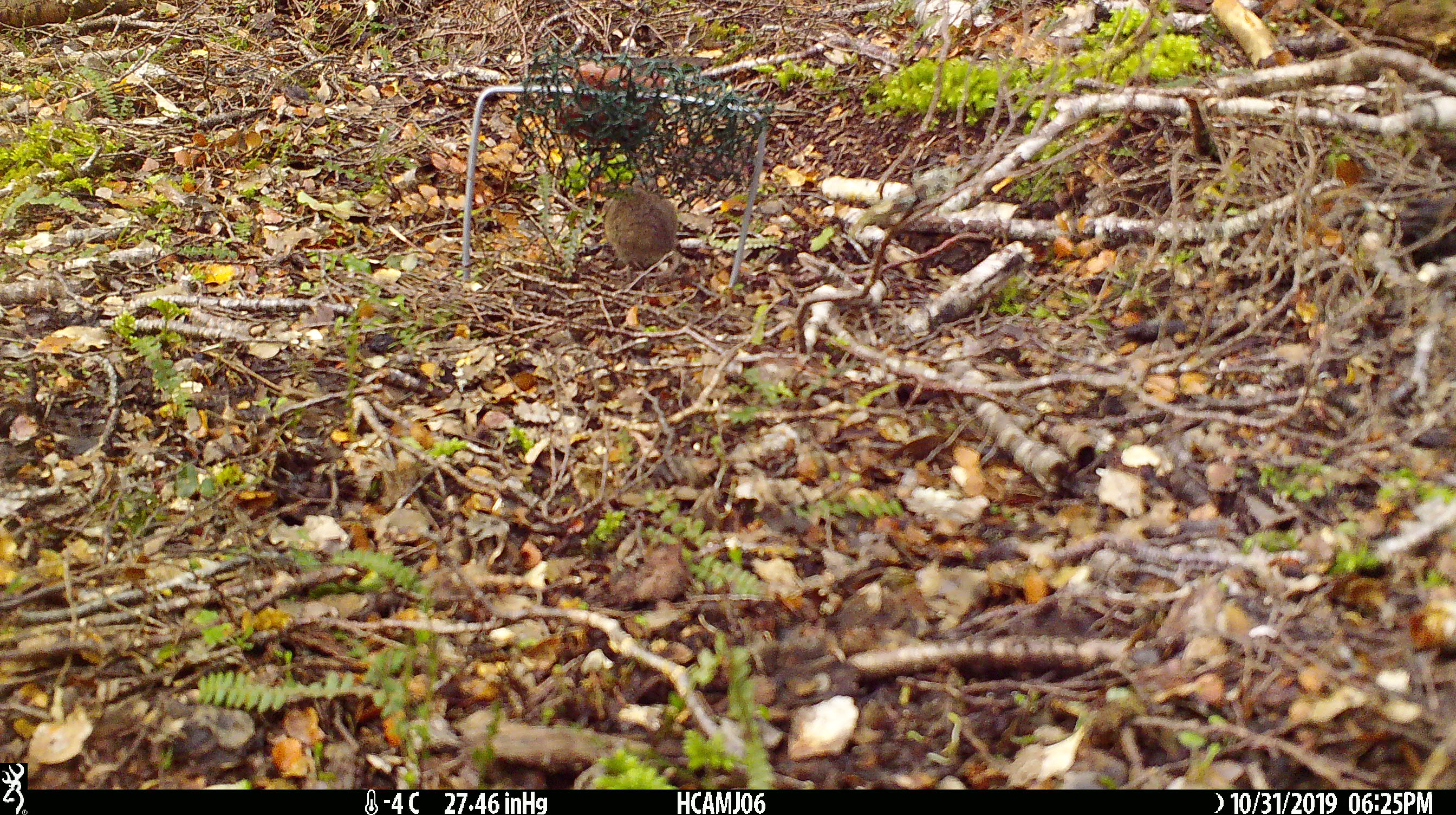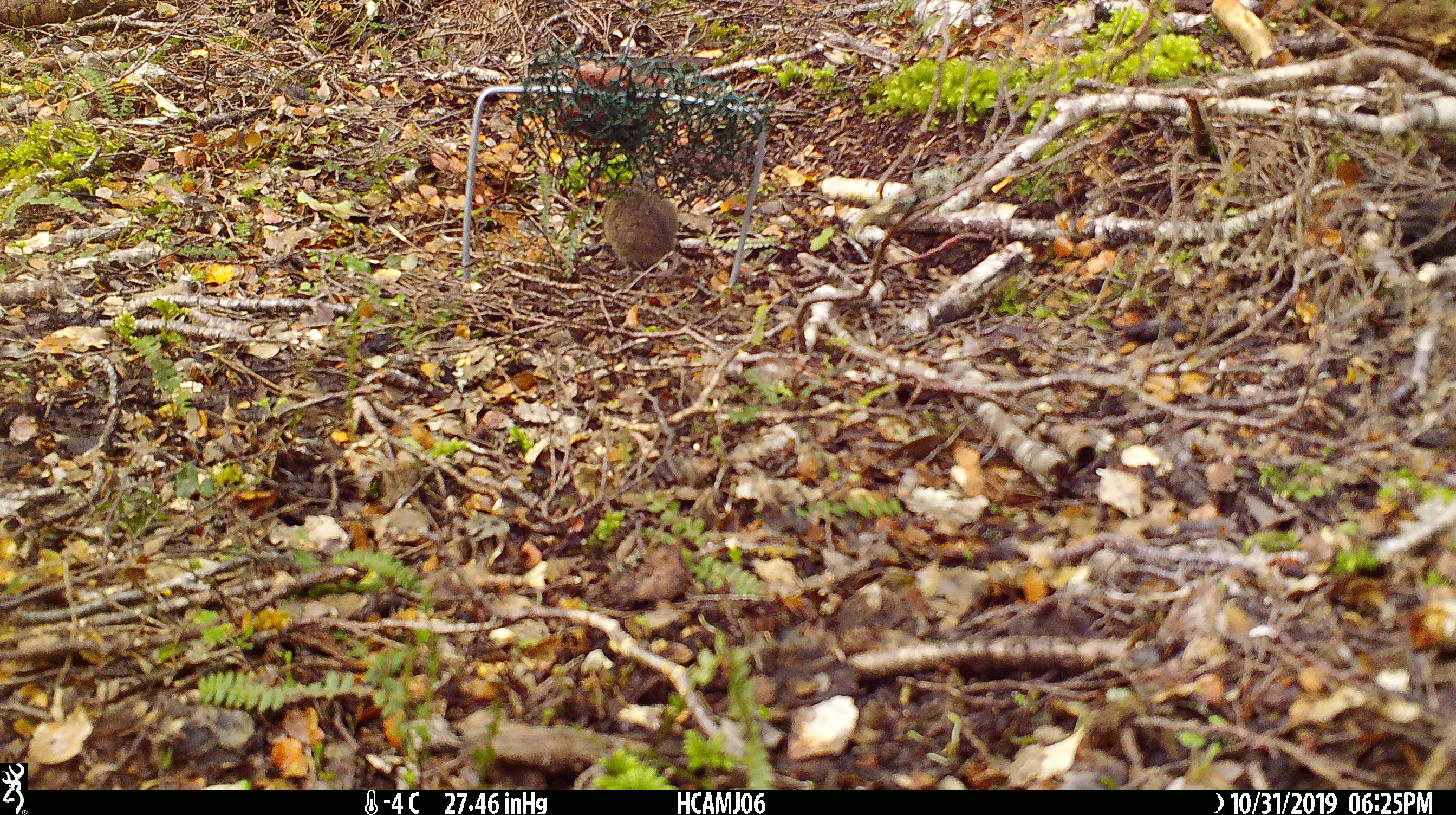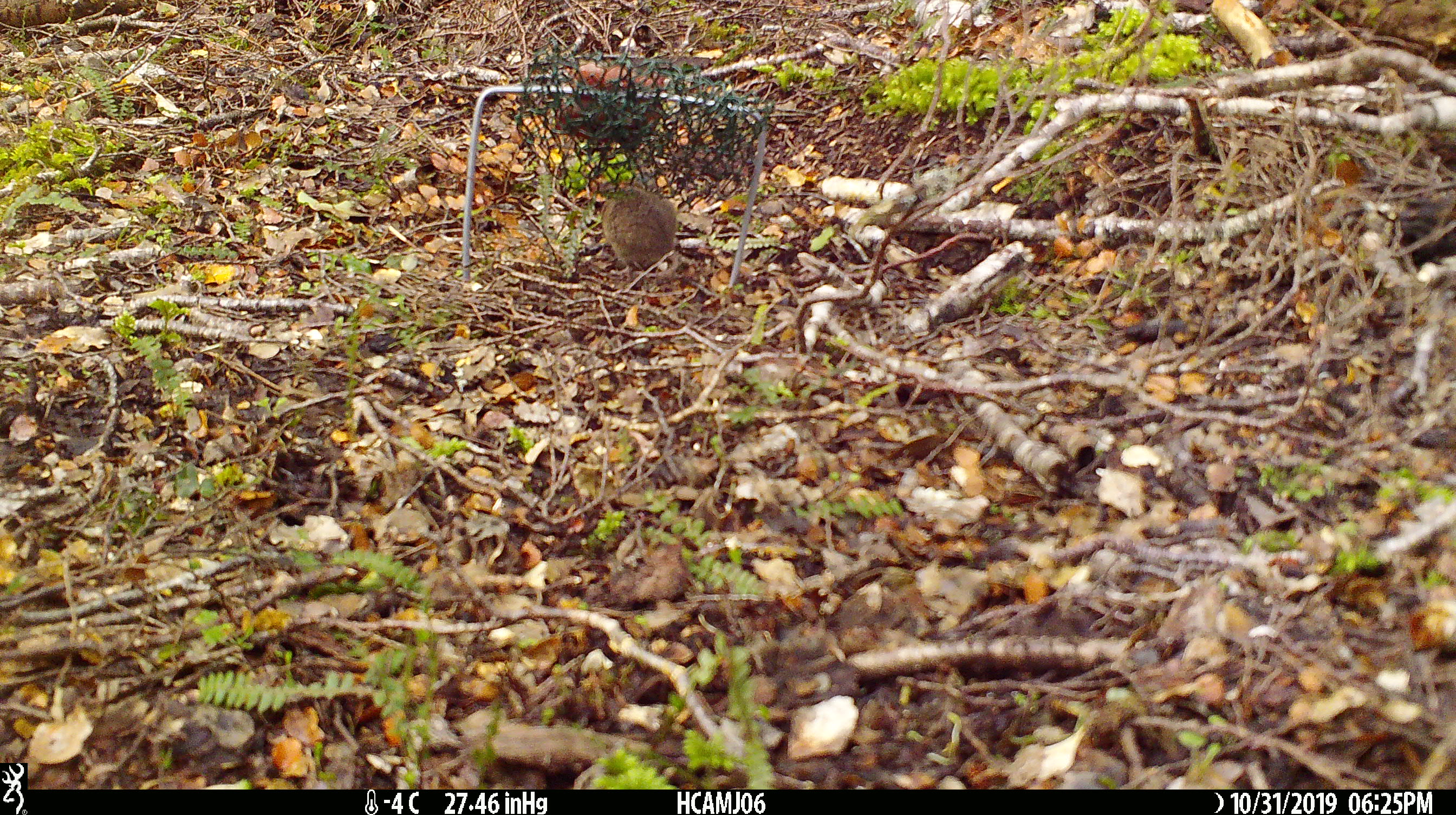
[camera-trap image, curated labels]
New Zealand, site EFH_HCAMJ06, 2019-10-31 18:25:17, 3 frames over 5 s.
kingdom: Animalia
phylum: Chordata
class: Mammalia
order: Rodentia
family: Muridae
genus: Mus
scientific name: Mus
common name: mouse